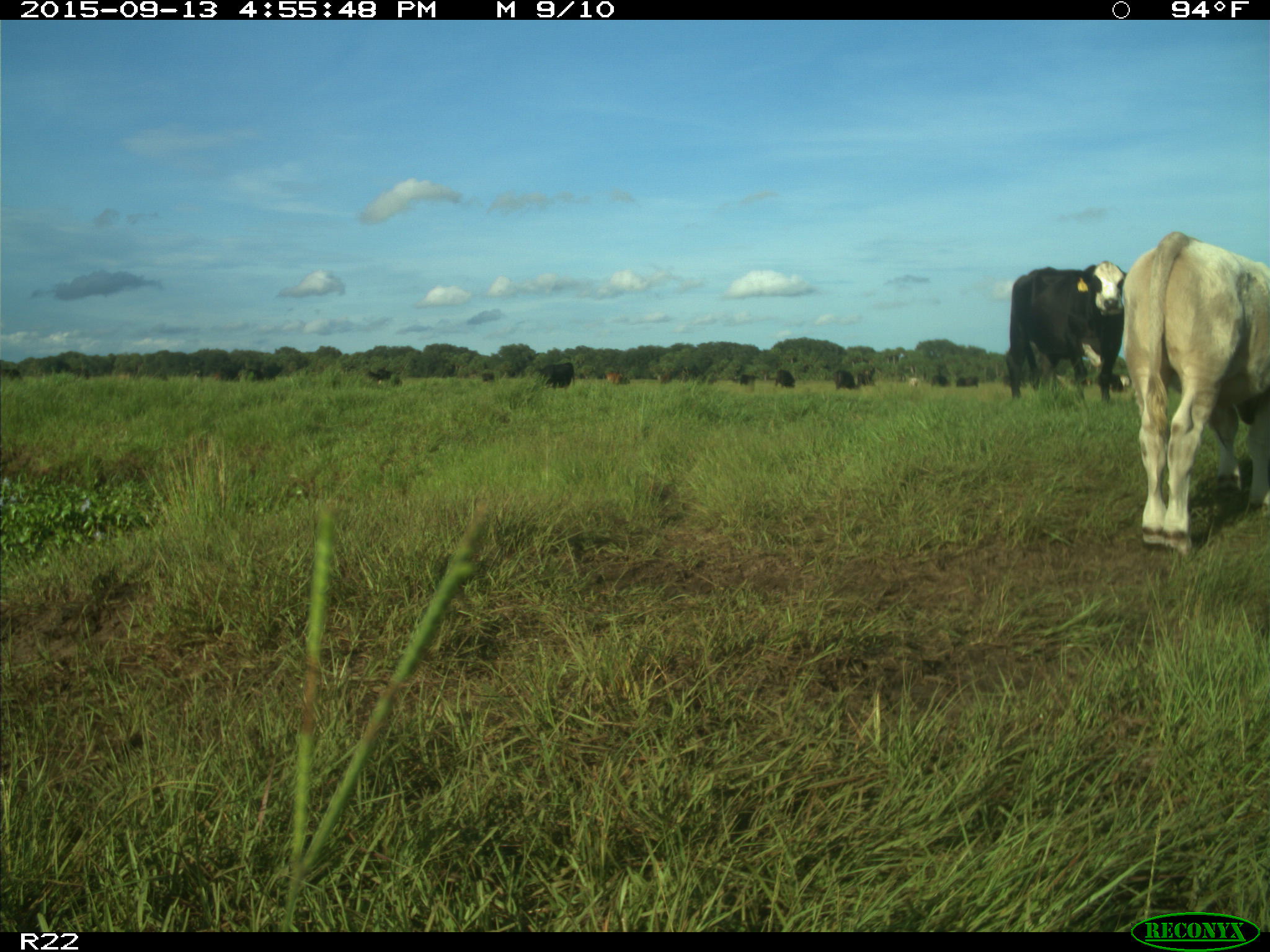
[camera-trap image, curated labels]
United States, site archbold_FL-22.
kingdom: Animalia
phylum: Chordata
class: Mammalia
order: Artiodactyla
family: Bovidae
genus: Bos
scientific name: Bos taurus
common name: domestic cow